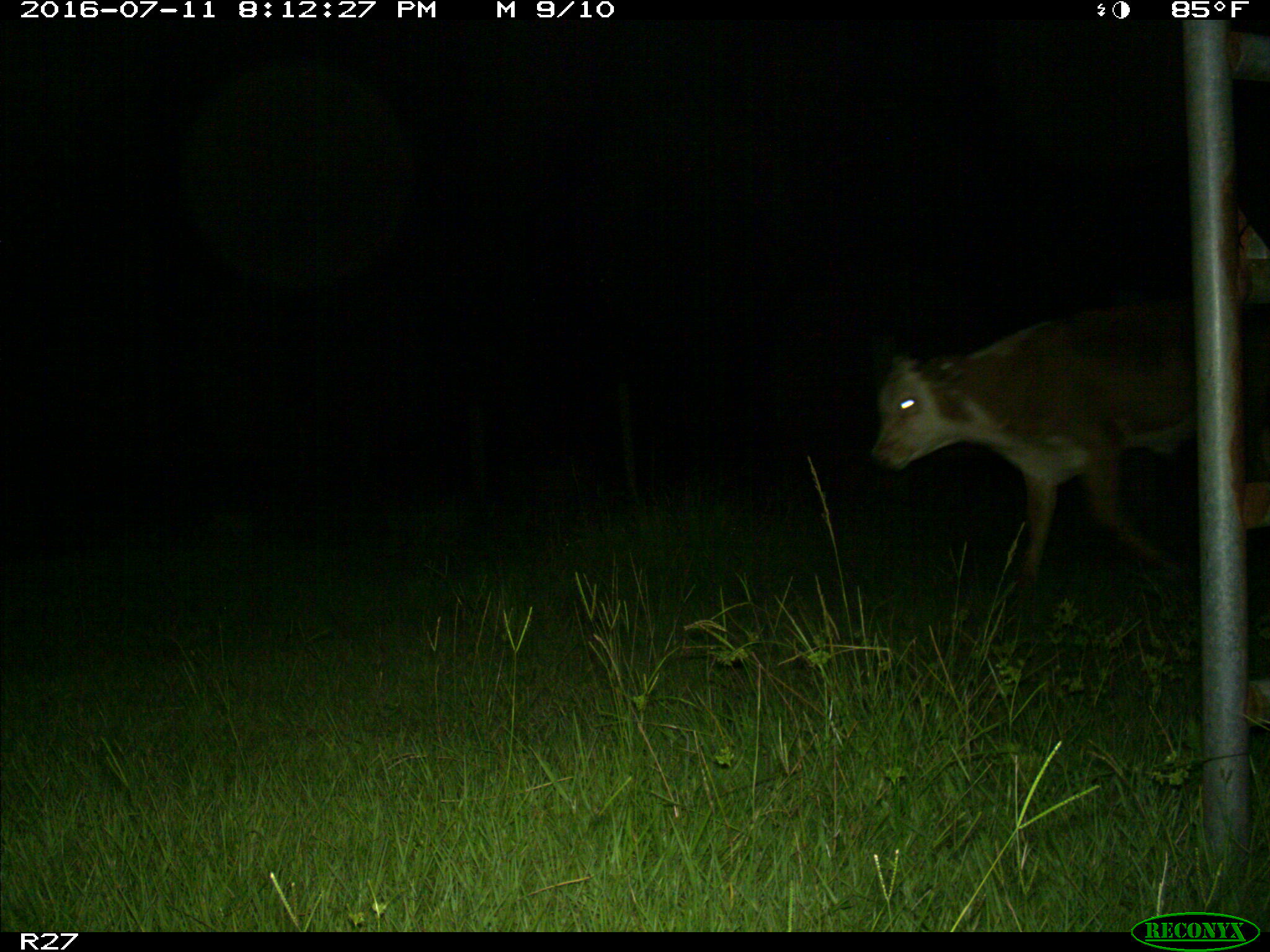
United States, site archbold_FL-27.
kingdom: Animalia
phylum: Chordata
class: Mammalia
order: Artiodactyla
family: Bovidae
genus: Bos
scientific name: Bos taurus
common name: domestic cow